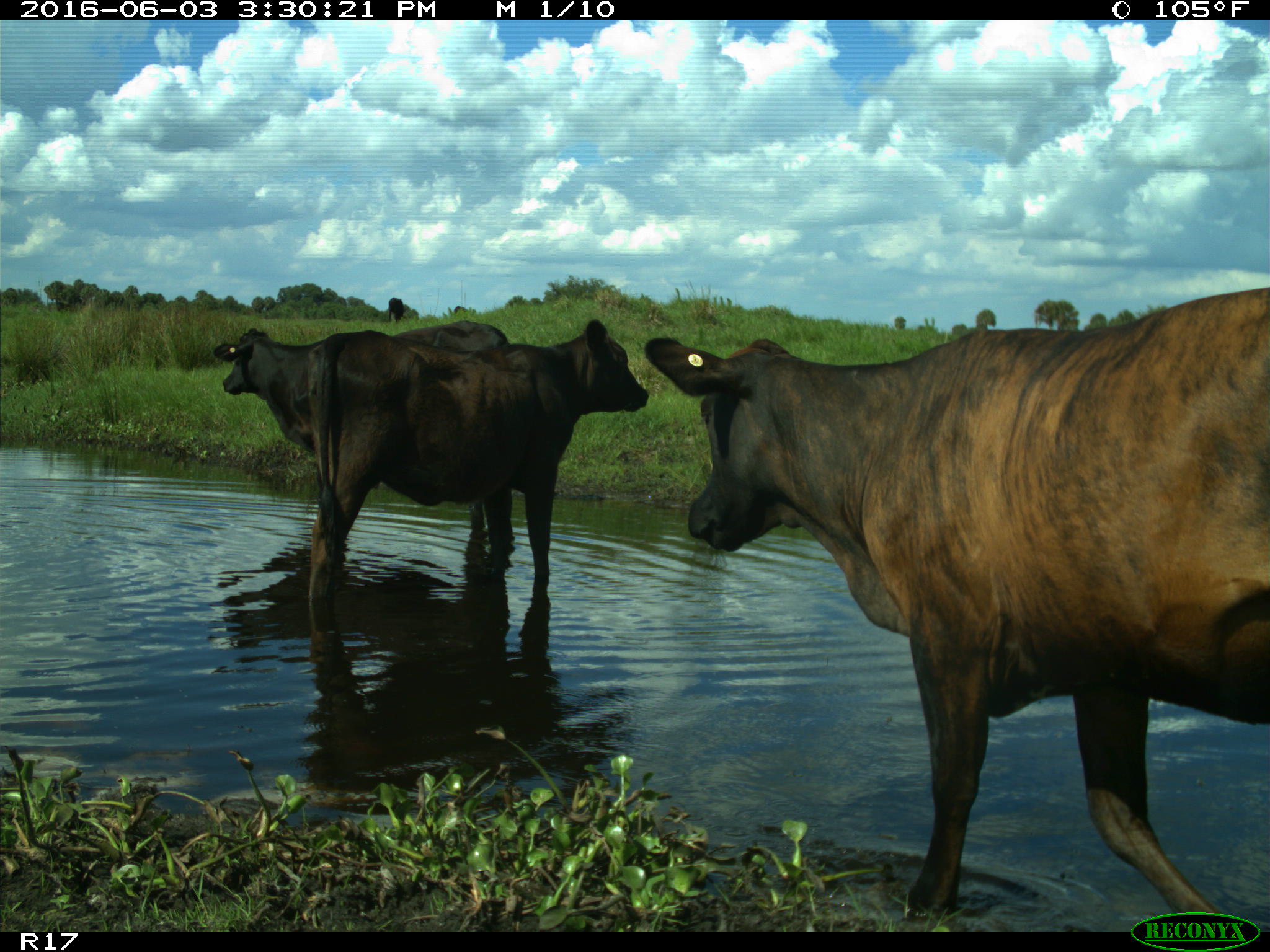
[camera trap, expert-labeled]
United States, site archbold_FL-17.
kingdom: Animalia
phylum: Chordata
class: Mammalia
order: Artiodactyla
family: Bovidae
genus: Bos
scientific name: Bos taurus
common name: domestic cow